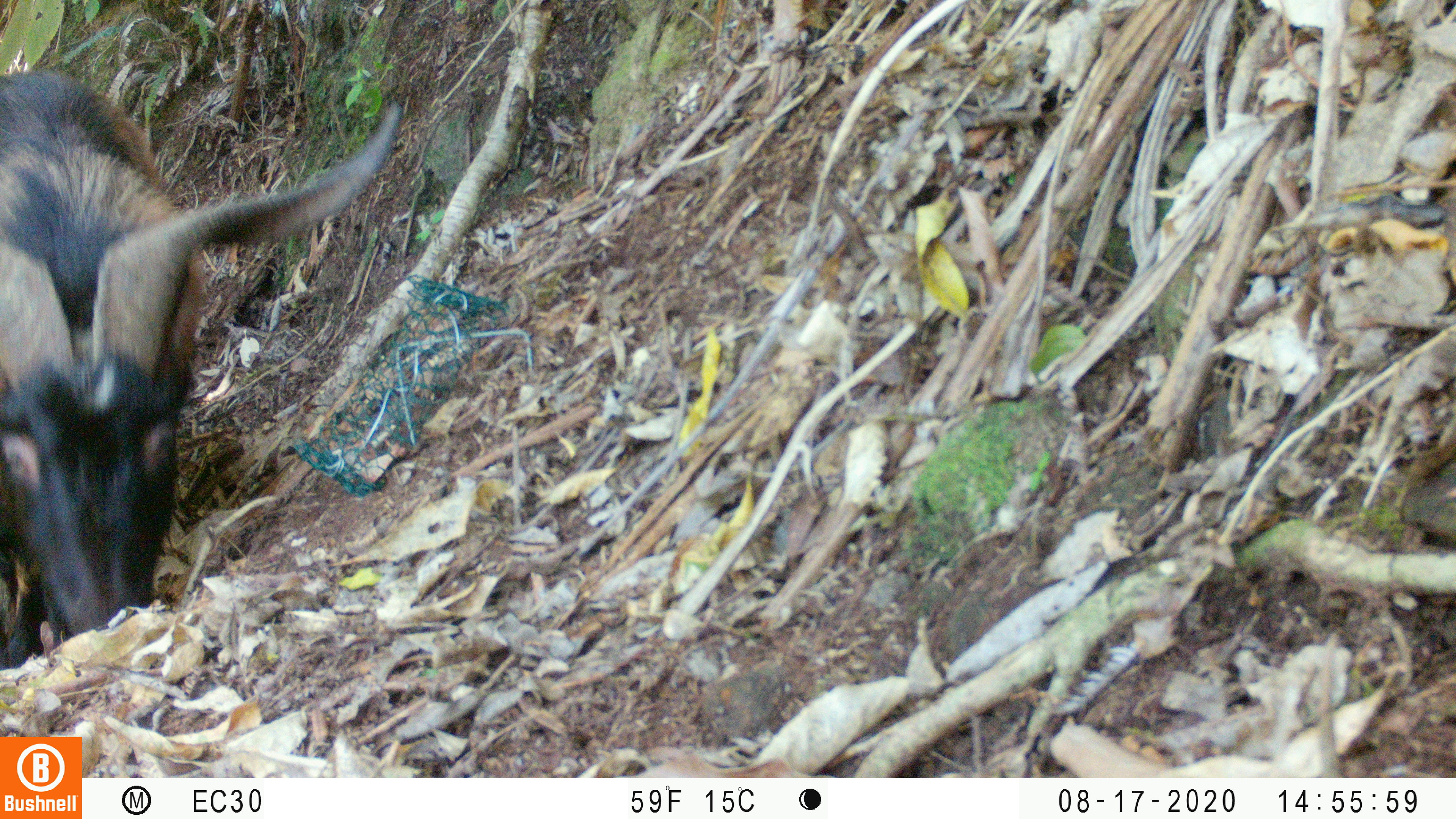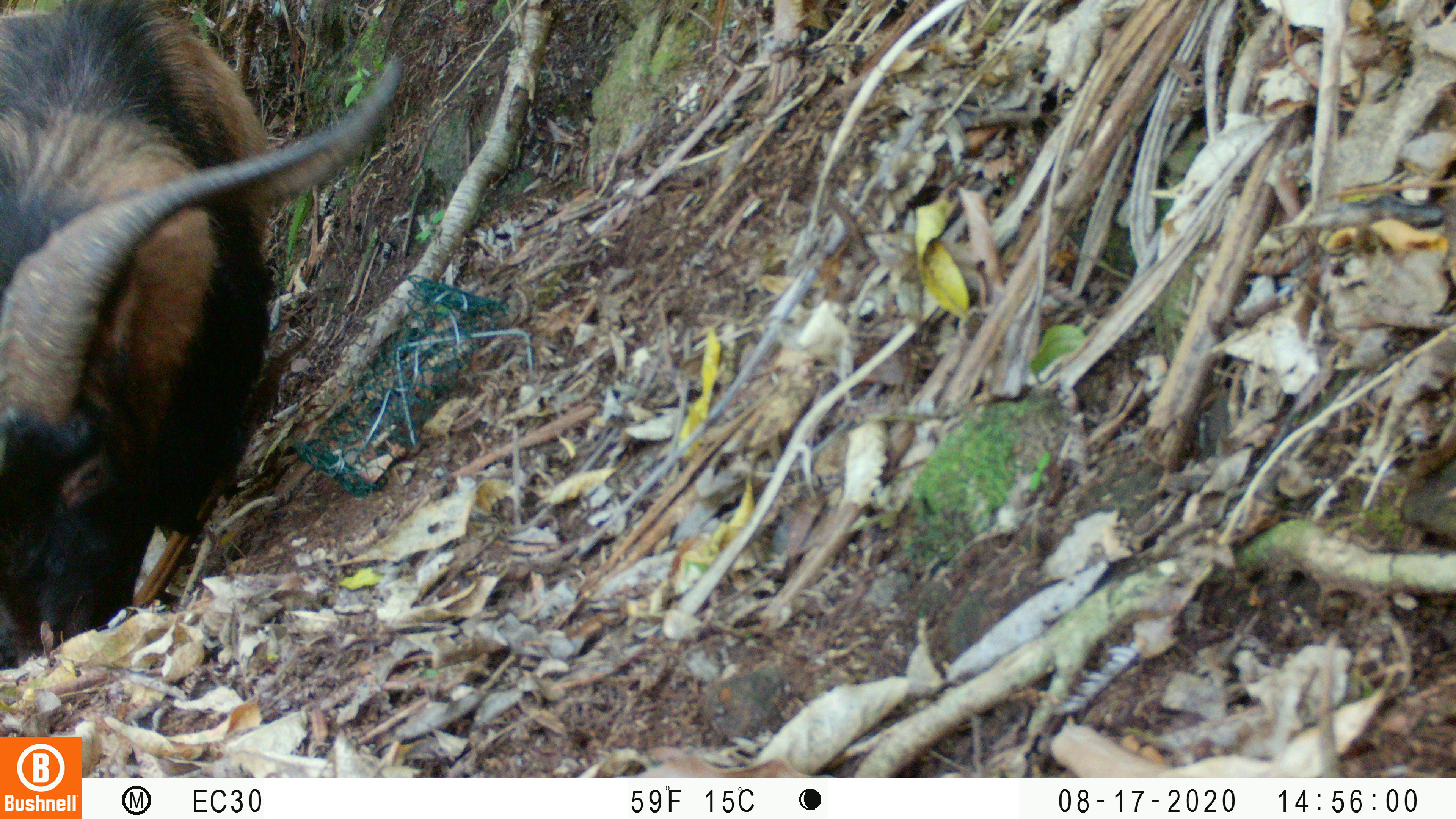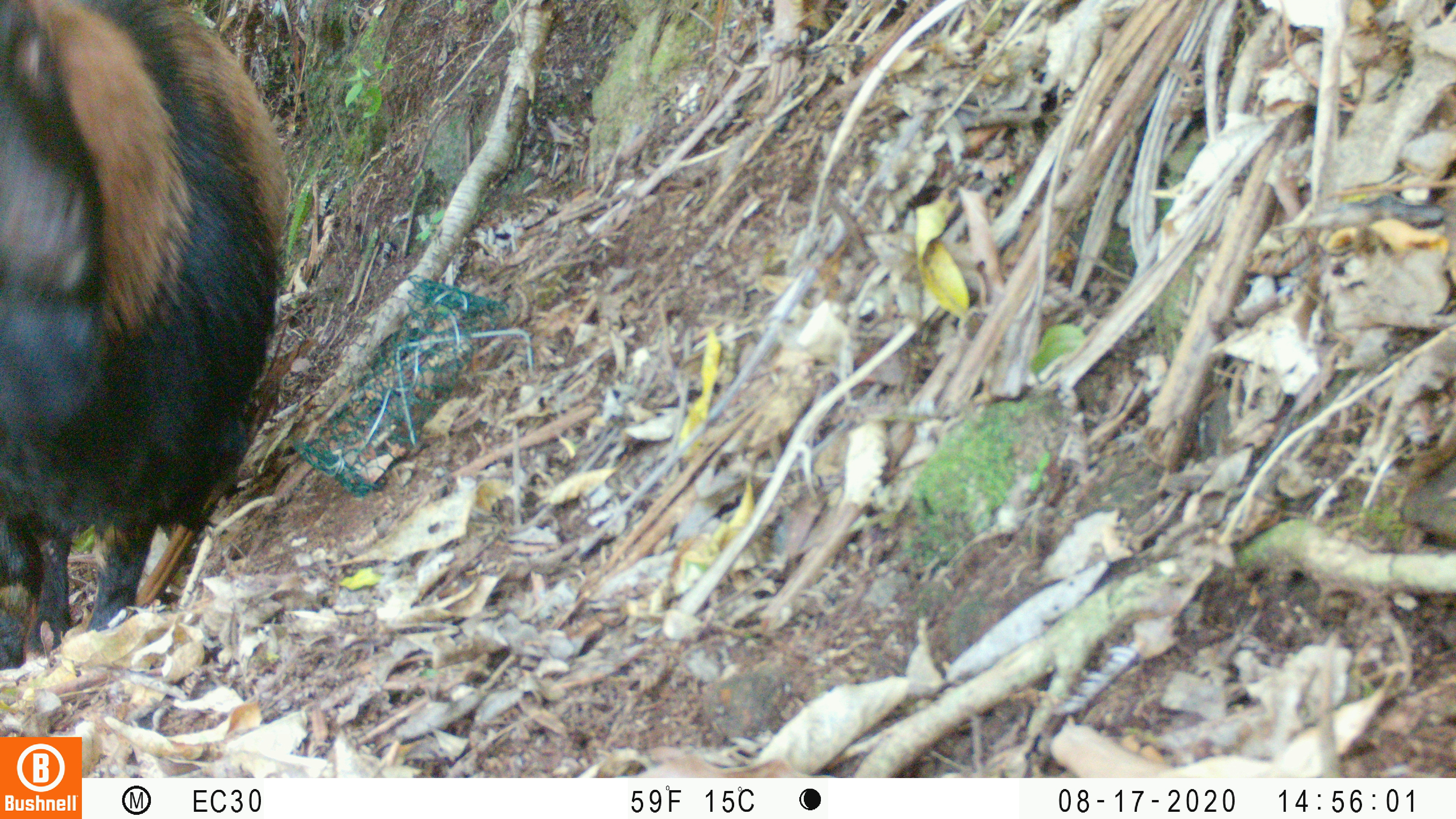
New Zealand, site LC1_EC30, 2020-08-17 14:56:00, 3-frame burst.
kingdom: Animalia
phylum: Chordata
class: Mammalia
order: Artiodactyla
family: Bovidae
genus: Capra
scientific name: Capra hircus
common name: goat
Goat (Capra hircus).